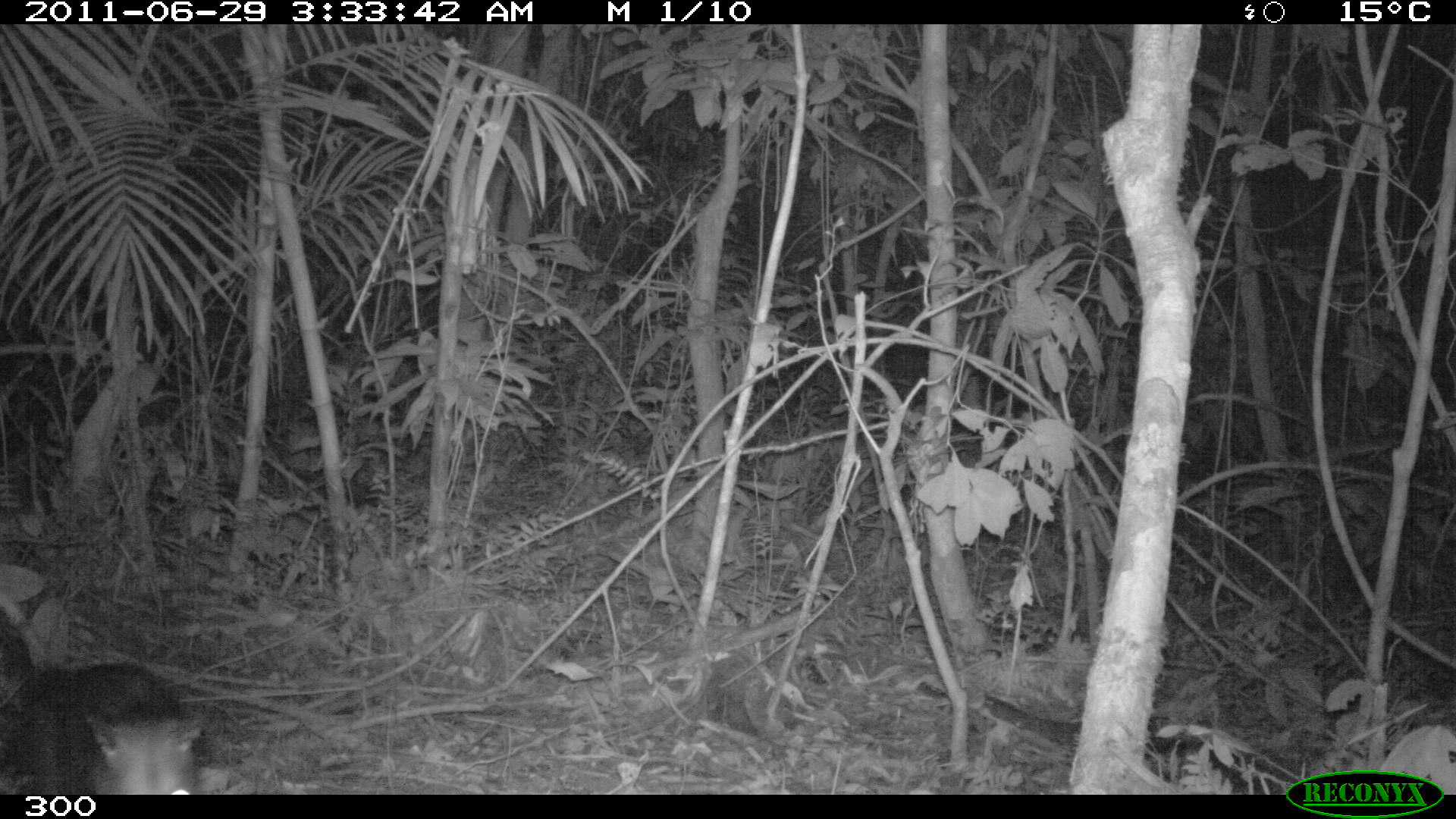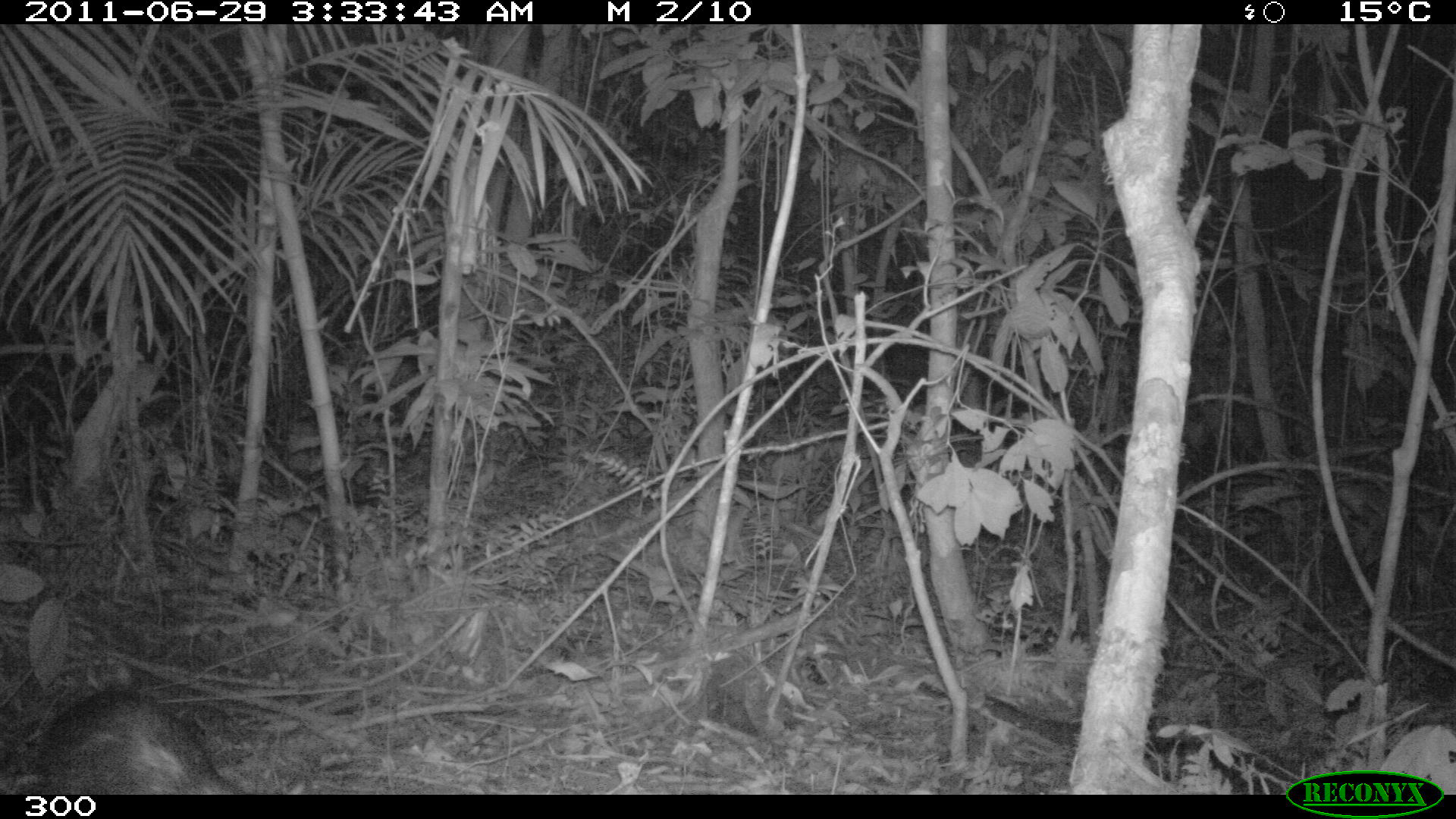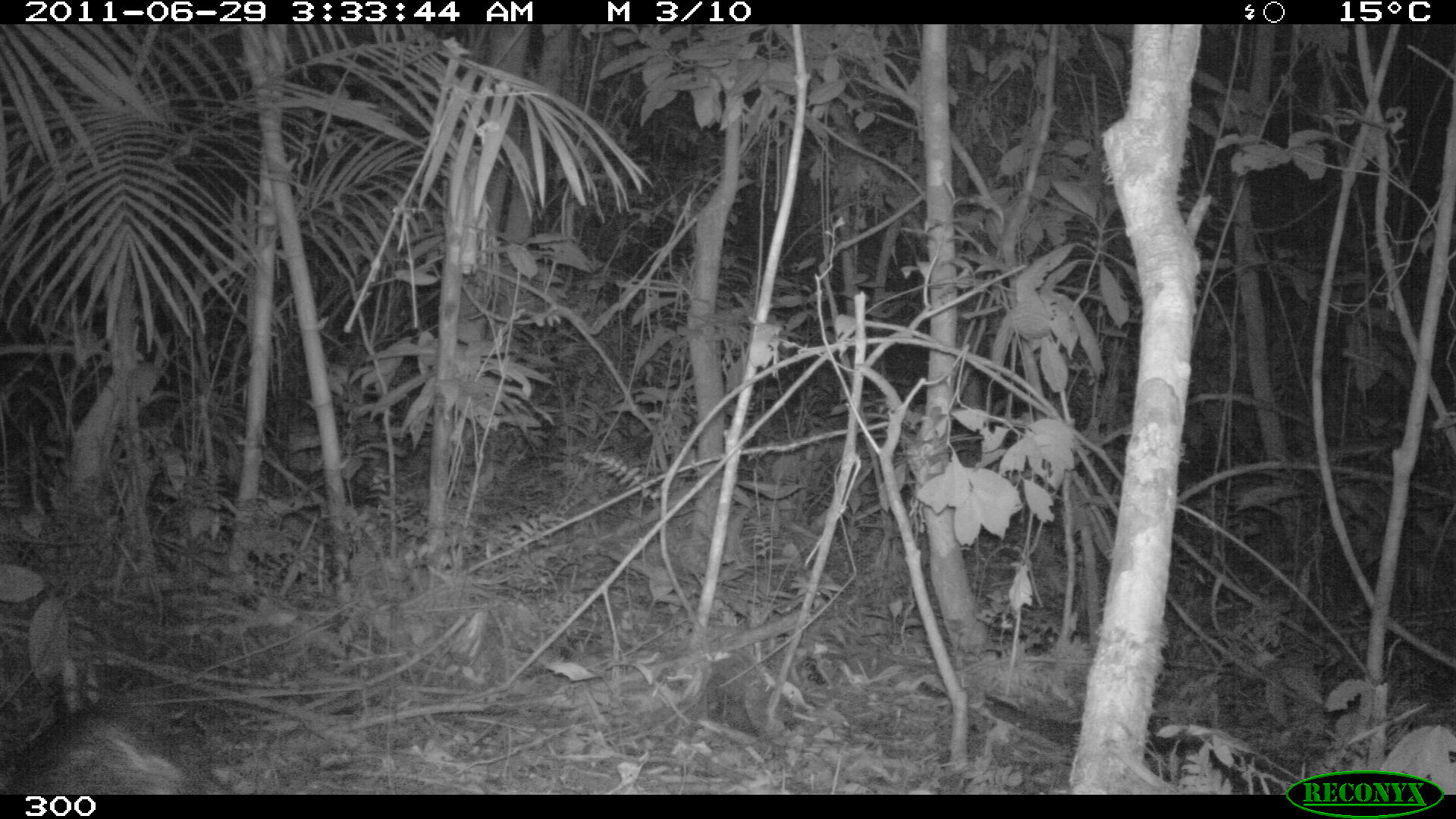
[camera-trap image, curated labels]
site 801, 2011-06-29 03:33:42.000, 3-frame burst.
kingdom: Animalia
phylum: Chordata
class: Mammalia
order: Didelphimorphia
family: Didelphidae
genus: Didelphis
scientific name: Didelphis marsupialis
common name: southern opossum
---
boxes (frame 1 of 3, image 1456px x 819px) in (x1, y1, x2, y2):
didelphis marsupialis: (1, 657, 211, 791)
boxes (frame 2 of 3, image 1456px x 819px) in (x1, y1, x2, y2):
didelphis marsupialis: (34, 685, 246, 791)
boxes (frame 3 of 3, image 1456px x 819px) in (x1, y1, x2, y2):
didelphis marsupialis: (0, 703, 209, 794)